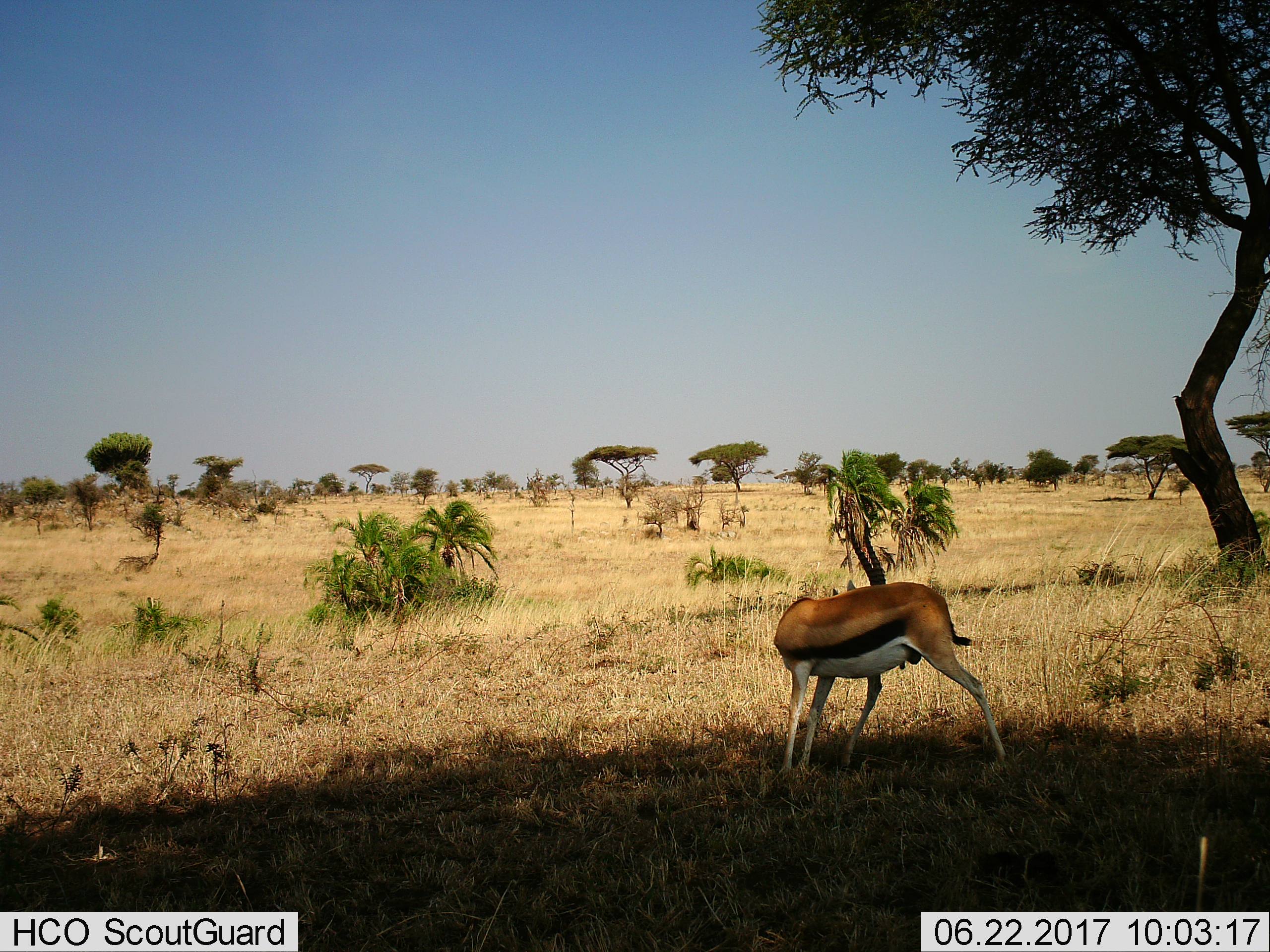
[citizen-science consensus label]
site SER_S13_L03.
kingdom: Animalia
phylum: Chordata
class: Mammalia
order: Artiodactyla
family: Bovidae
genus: Eudorcas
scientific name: Eudorcas thomsonii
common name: thomson's gazelle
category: gazellethomsons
Gazellethomsons (thomson's gazelle) (Eudorcas thomsonii), count 1. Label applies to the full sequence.